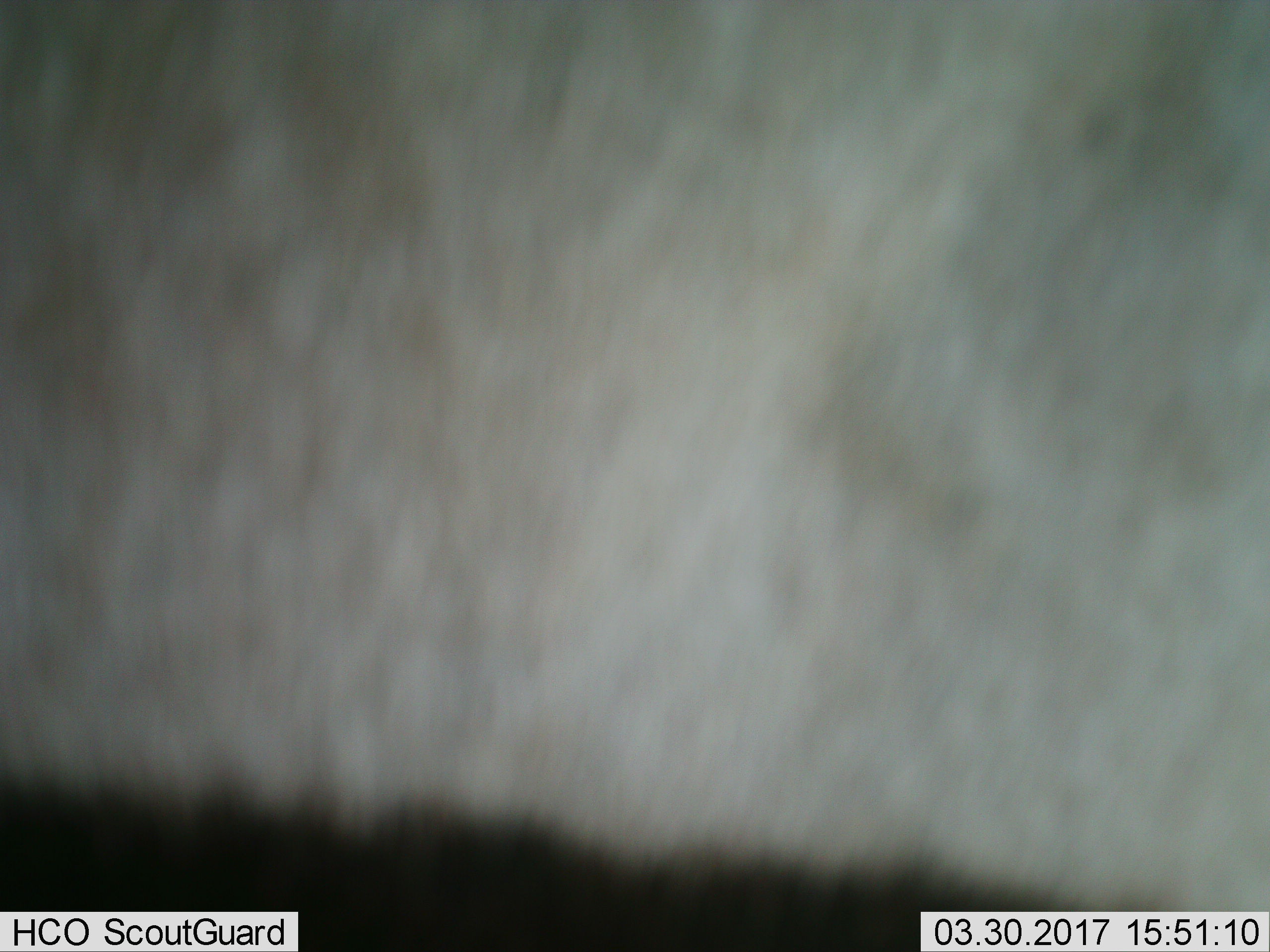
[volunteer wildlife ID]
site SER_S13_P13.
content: unidentified animal